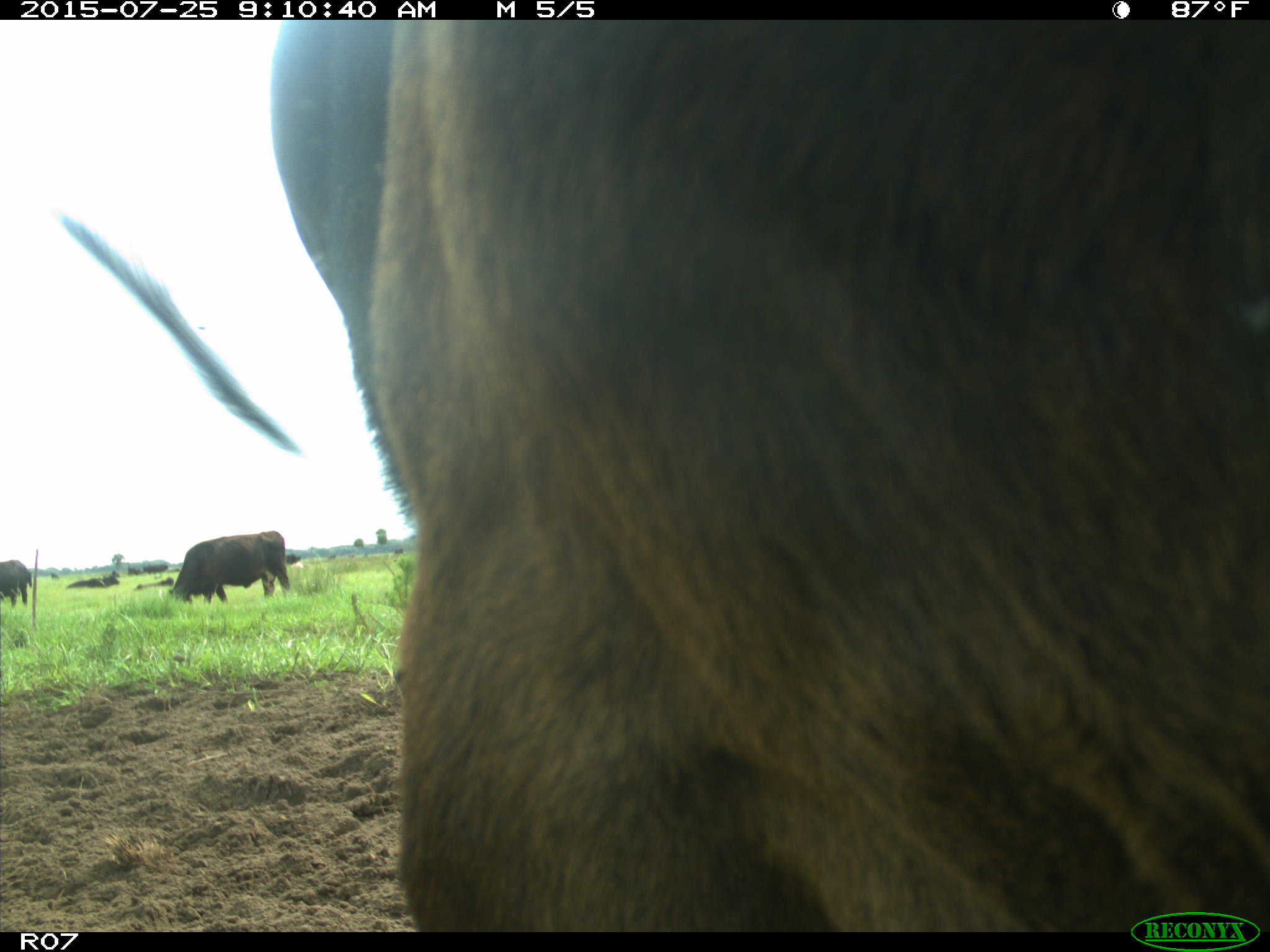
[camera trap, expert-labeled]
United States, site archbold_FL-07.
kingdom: Animalia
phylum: Chordata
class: Mammalia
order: Artiodactyla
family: Bovidae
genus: Bos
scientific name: Bos taurus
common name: domestic cow